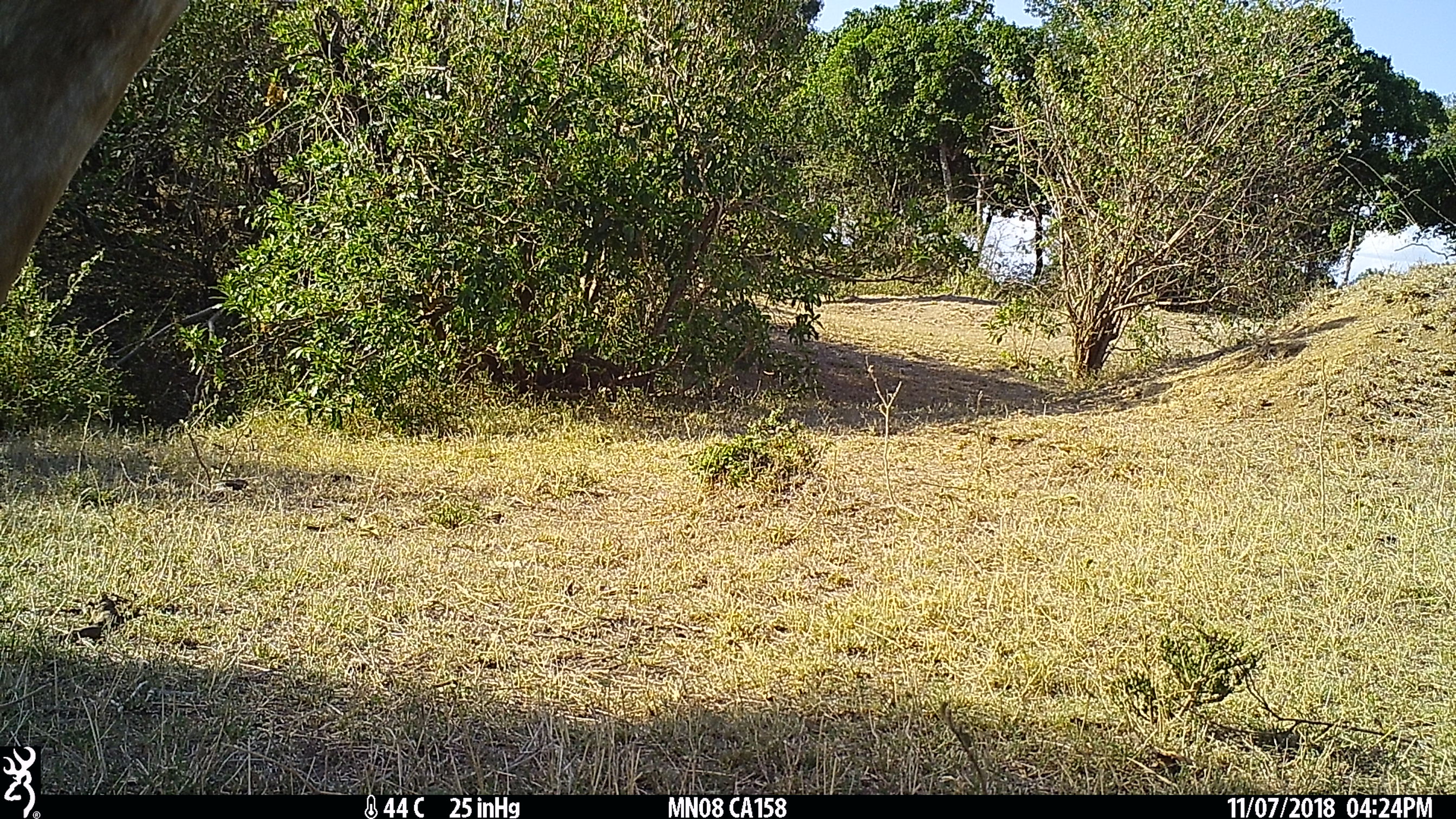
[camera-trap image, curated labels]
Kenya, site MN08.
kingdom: Animalia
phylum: Chordata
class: Mammalia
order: Artiodactyla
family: Giraffidae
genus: Giraffa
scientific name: Giraffa camelopardalis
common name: northern giraffe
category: giraffe